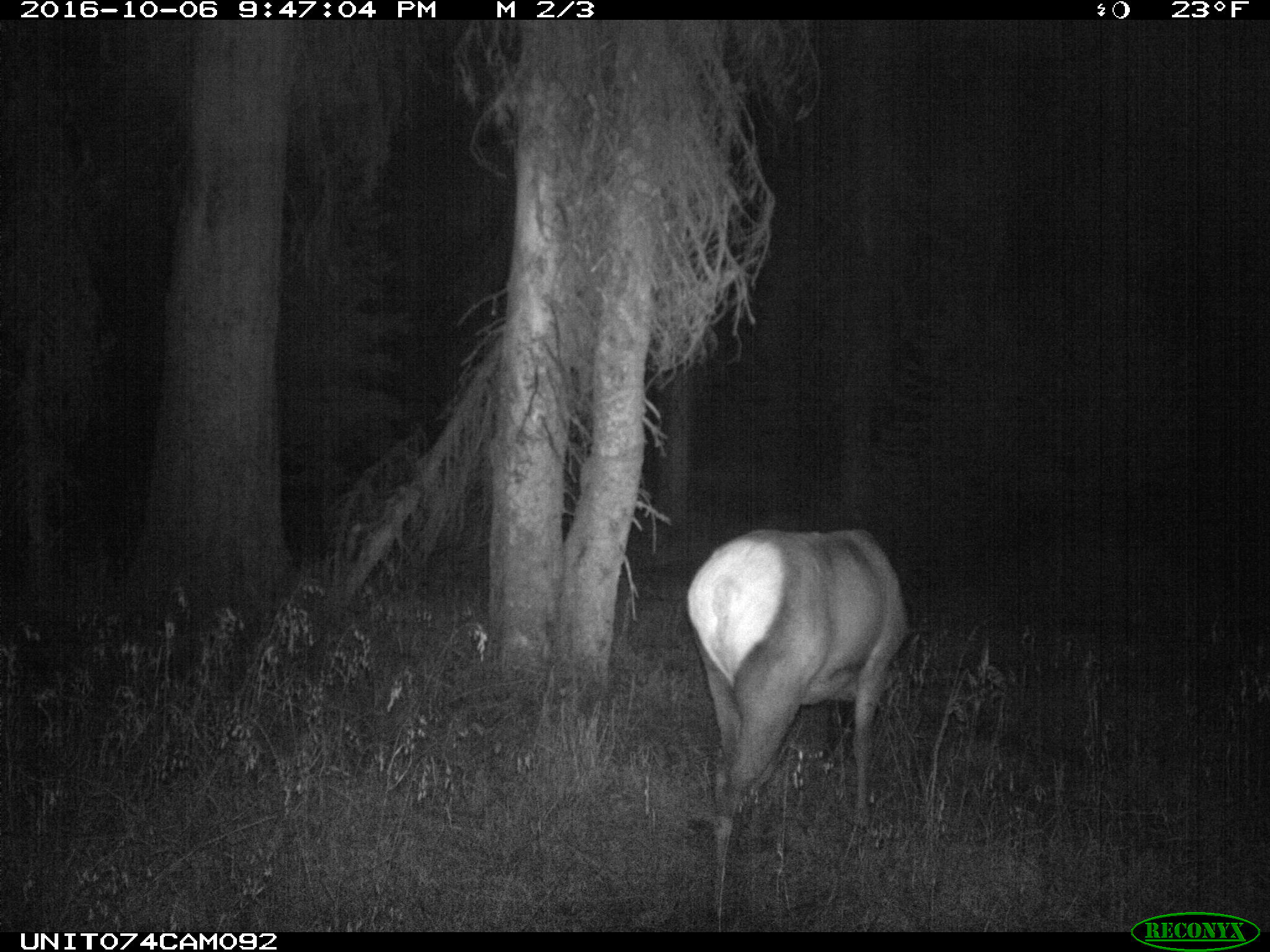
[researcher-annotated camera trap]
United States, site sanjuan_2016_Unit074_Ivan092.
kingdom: Animalia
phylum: Chordata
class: Mammalia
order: Artiodactyla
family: Cervidae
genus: Cervus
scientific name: Cervus elaphus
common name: red deer